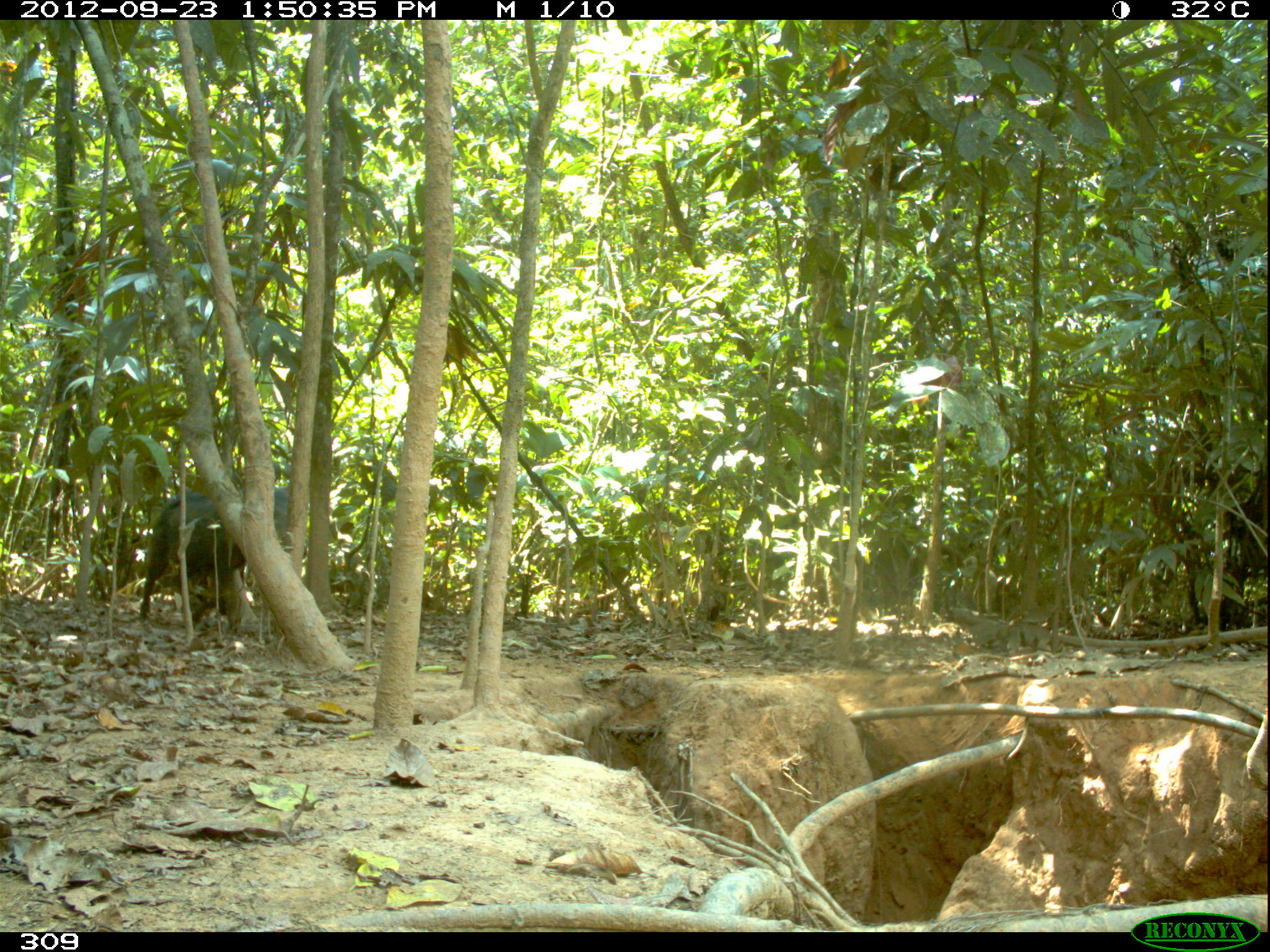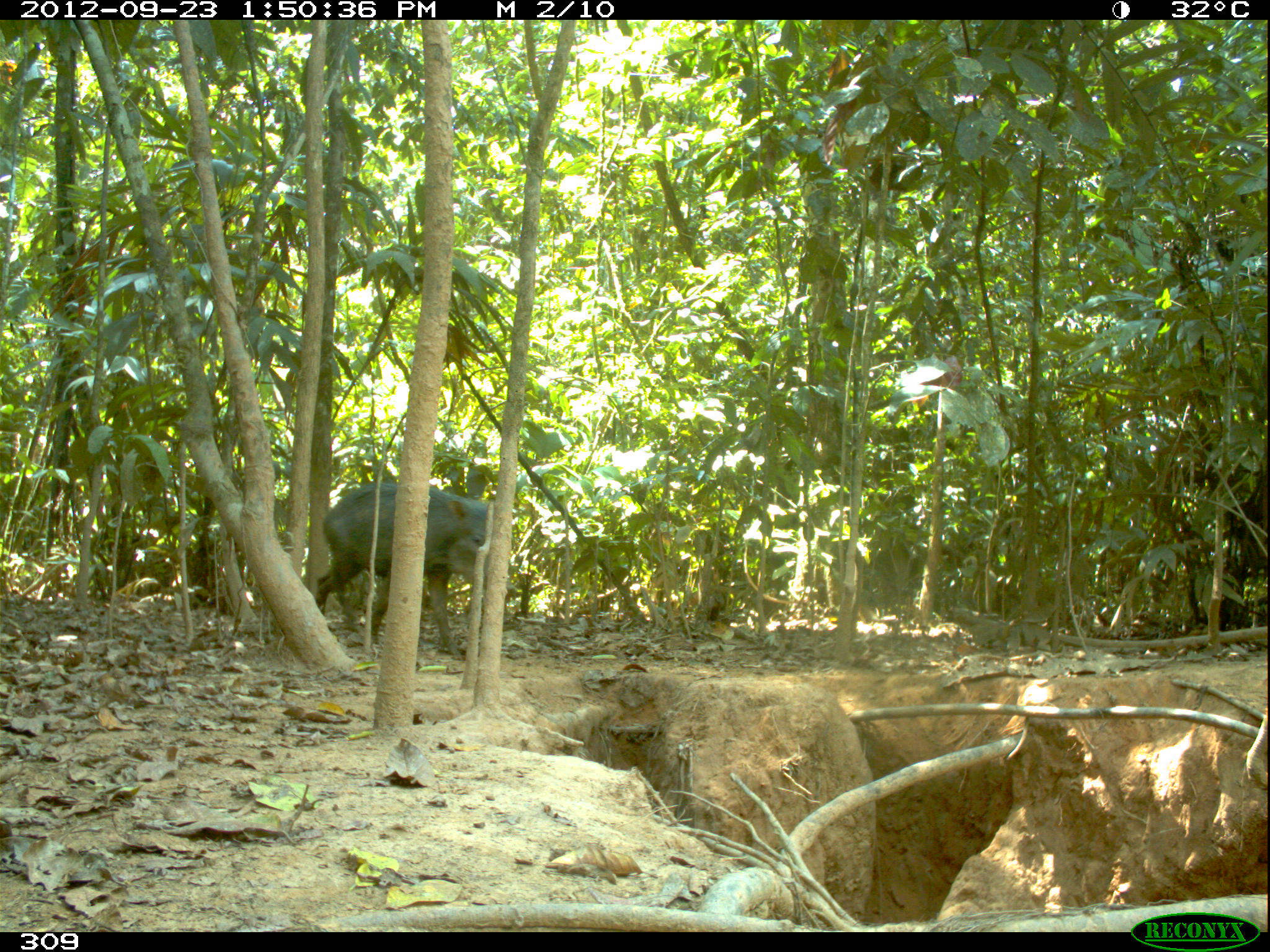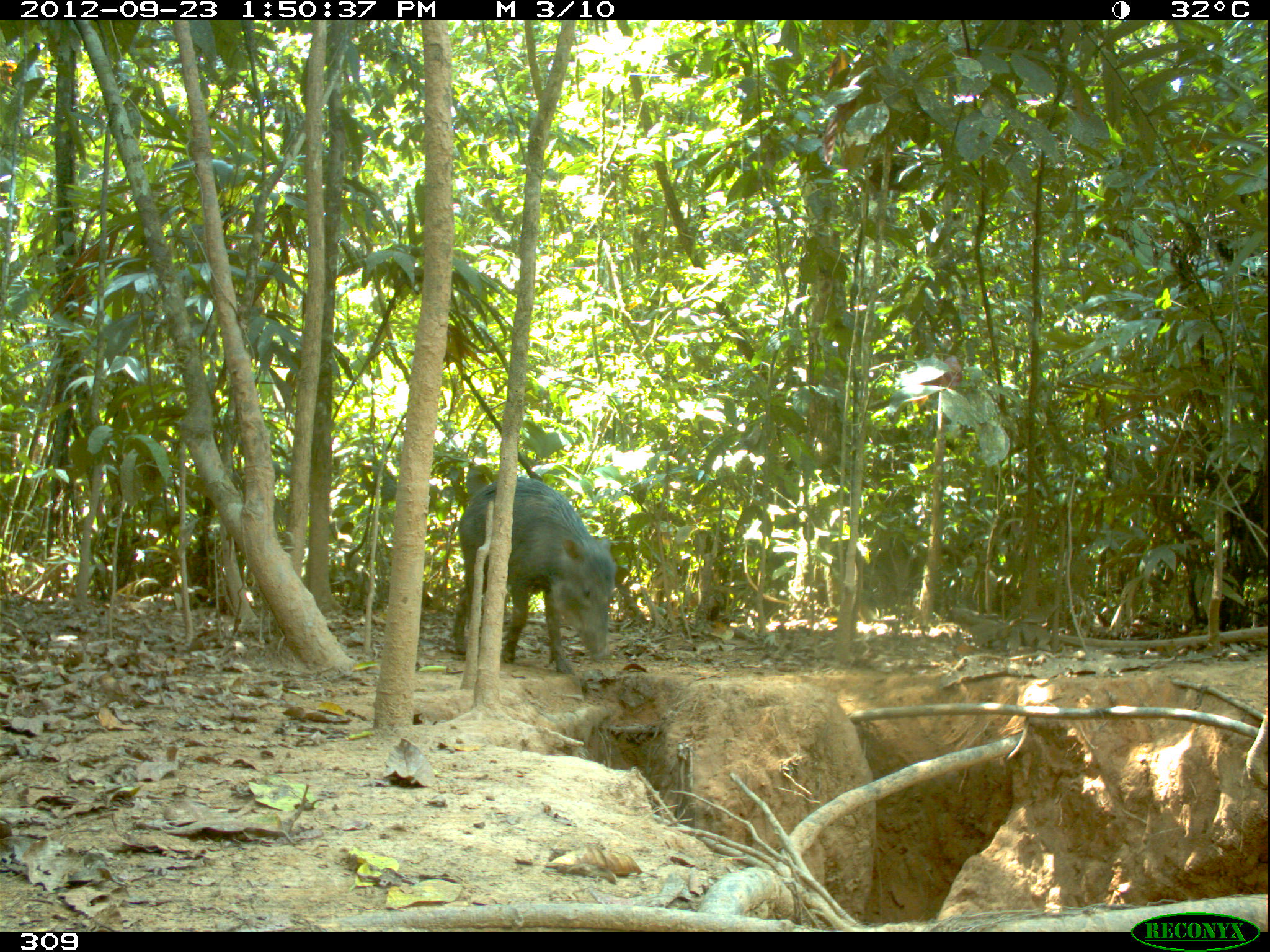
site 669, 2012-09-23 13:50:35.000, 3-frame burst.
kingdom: Animalia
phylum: Chordata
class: Mammalia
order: Artiodactyla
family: Tayassuidae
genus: Tayassu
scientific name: Tayassu pecari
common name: white-lipped peccary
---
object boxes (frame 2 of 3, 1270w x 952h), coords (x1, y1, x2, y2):
tayassu pecari: (315, 481, 516, 654)